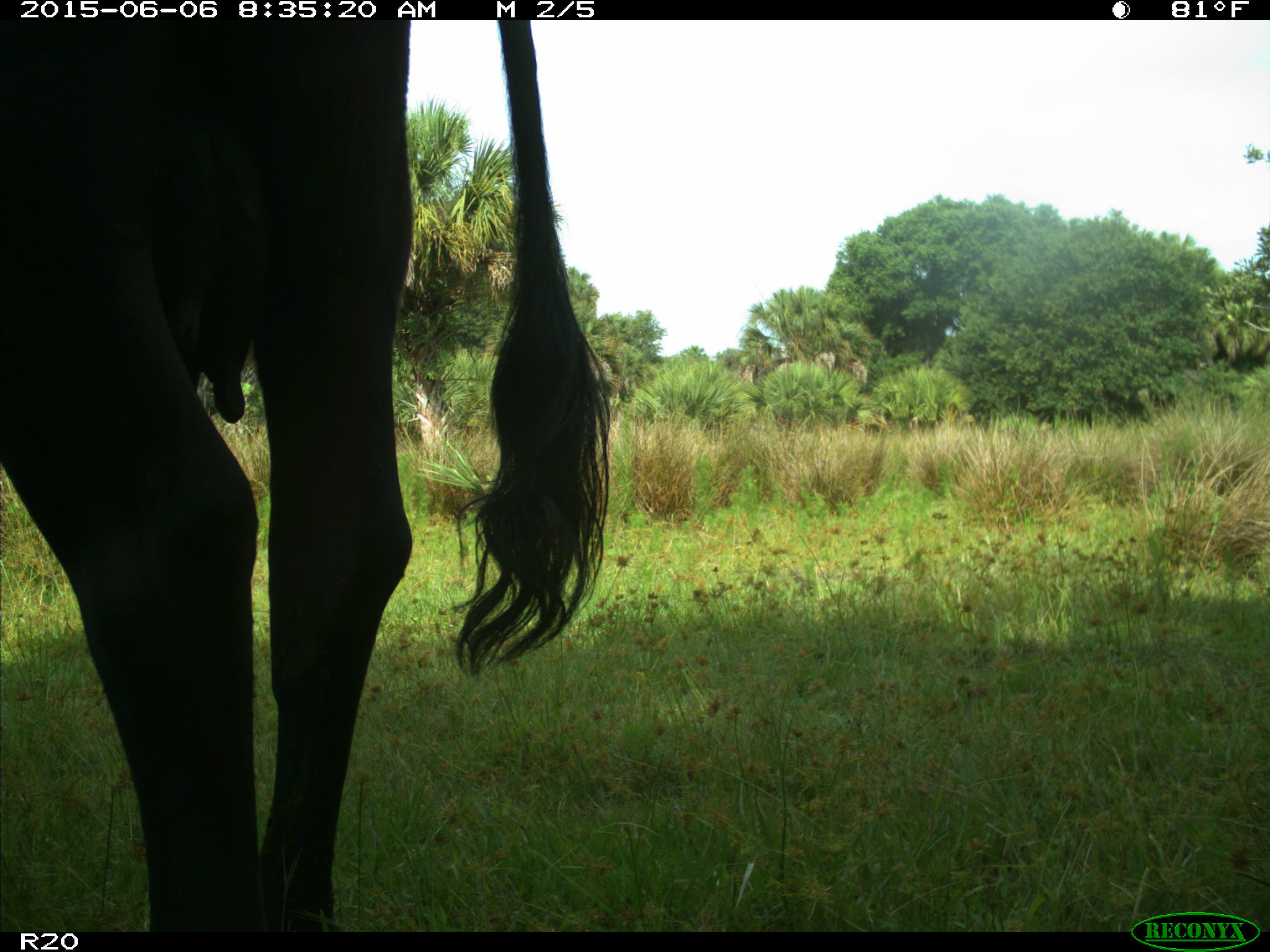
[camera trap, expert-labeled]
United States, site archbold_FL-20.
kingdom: Animalia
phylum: Chordata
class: Mammalia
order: Artiodactyla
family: Bovidae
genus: Bos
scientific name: Bos taurus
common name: domestic cow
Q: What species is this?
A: Bos taurus (domestic cow).